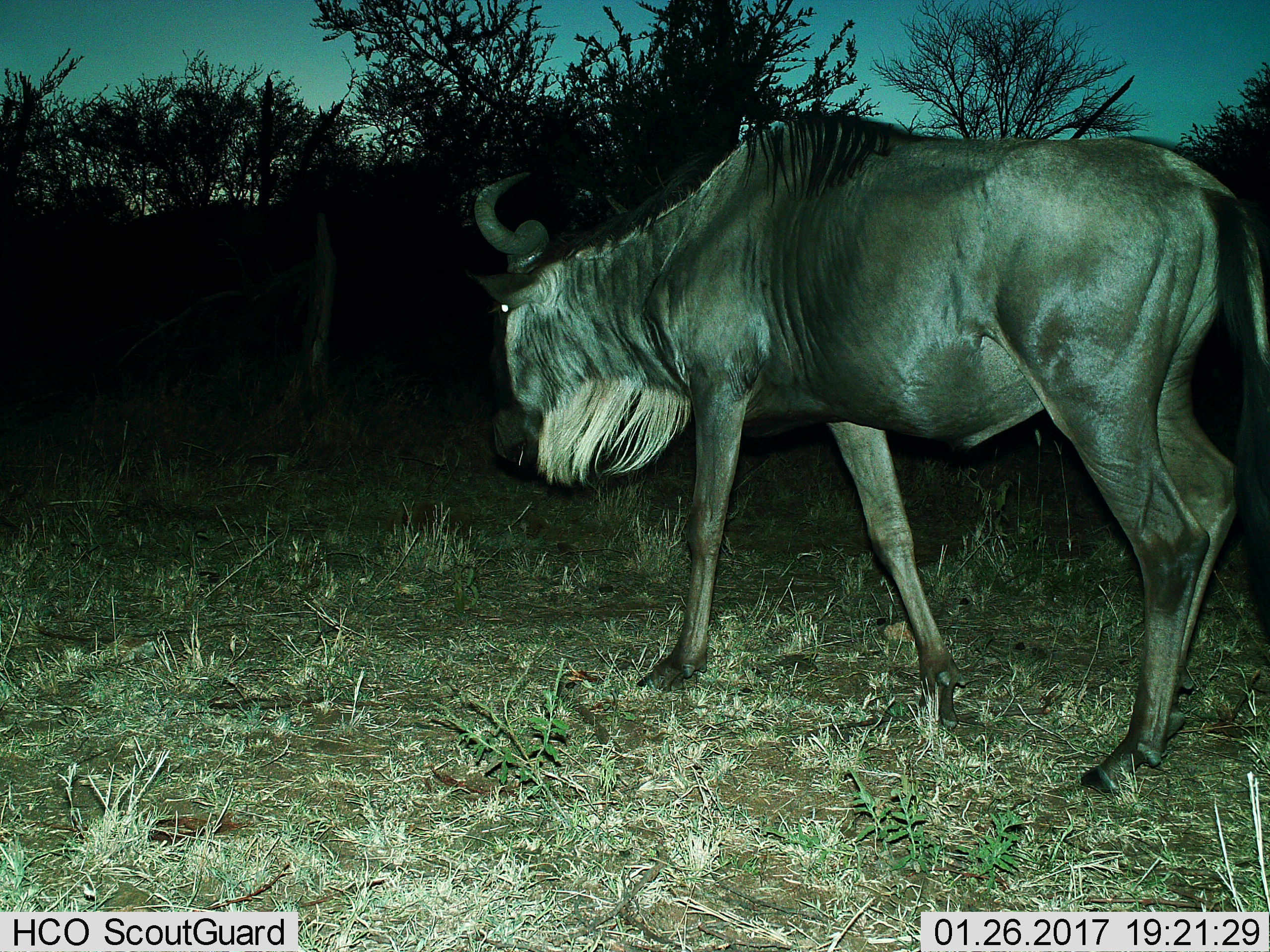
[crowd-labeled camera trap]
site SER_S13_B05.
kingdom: Animalia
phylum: Chordata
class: Mammalia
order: Artiodactyla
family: Bovidae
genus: Connochaetes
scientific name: Connochaetes taurinus taurinus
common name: blue wildebeest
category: wildebeestblue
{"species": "wildebeestblue (blue wildebeest) (Connochaetes taurinus taurinus)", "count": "1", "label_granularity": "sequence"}